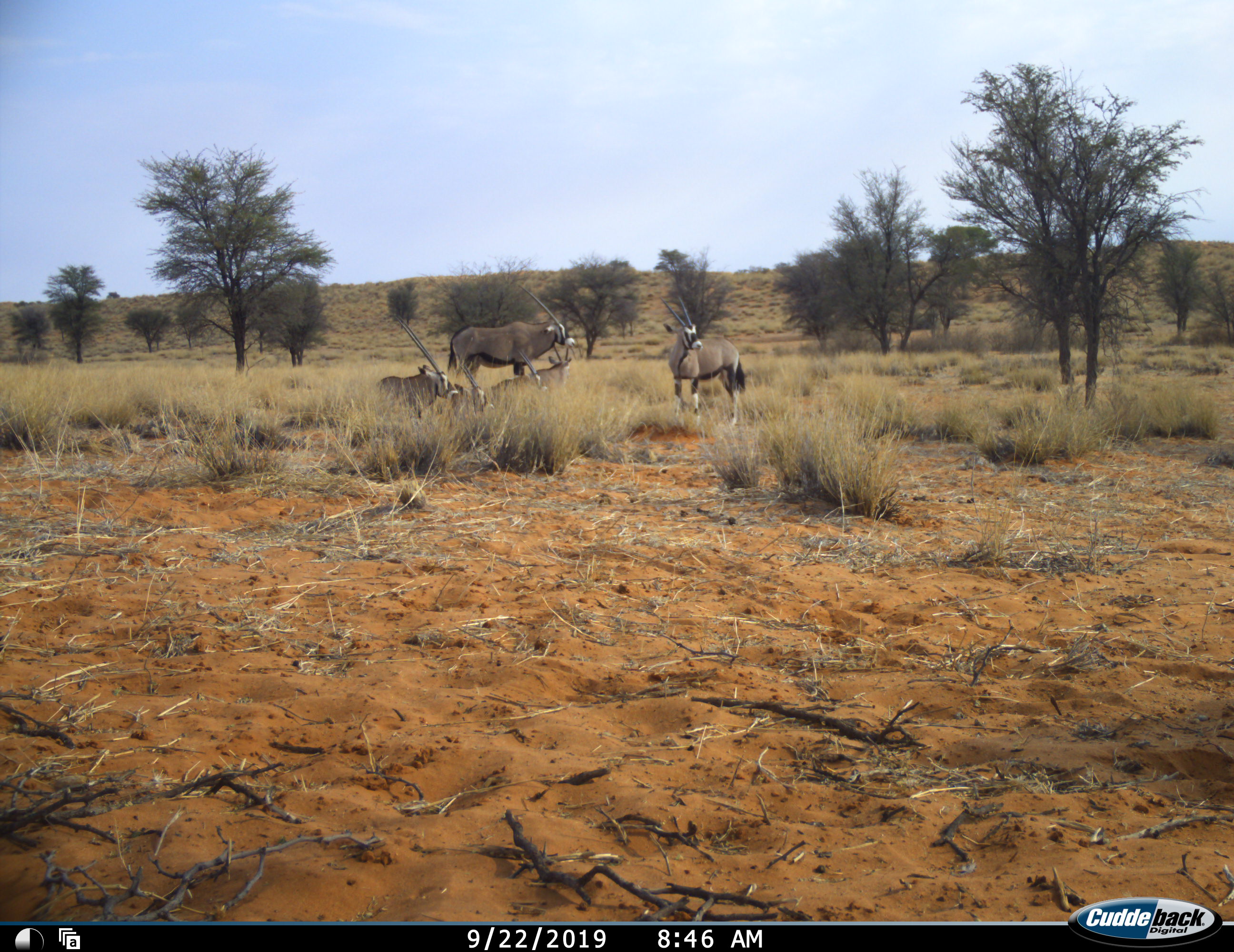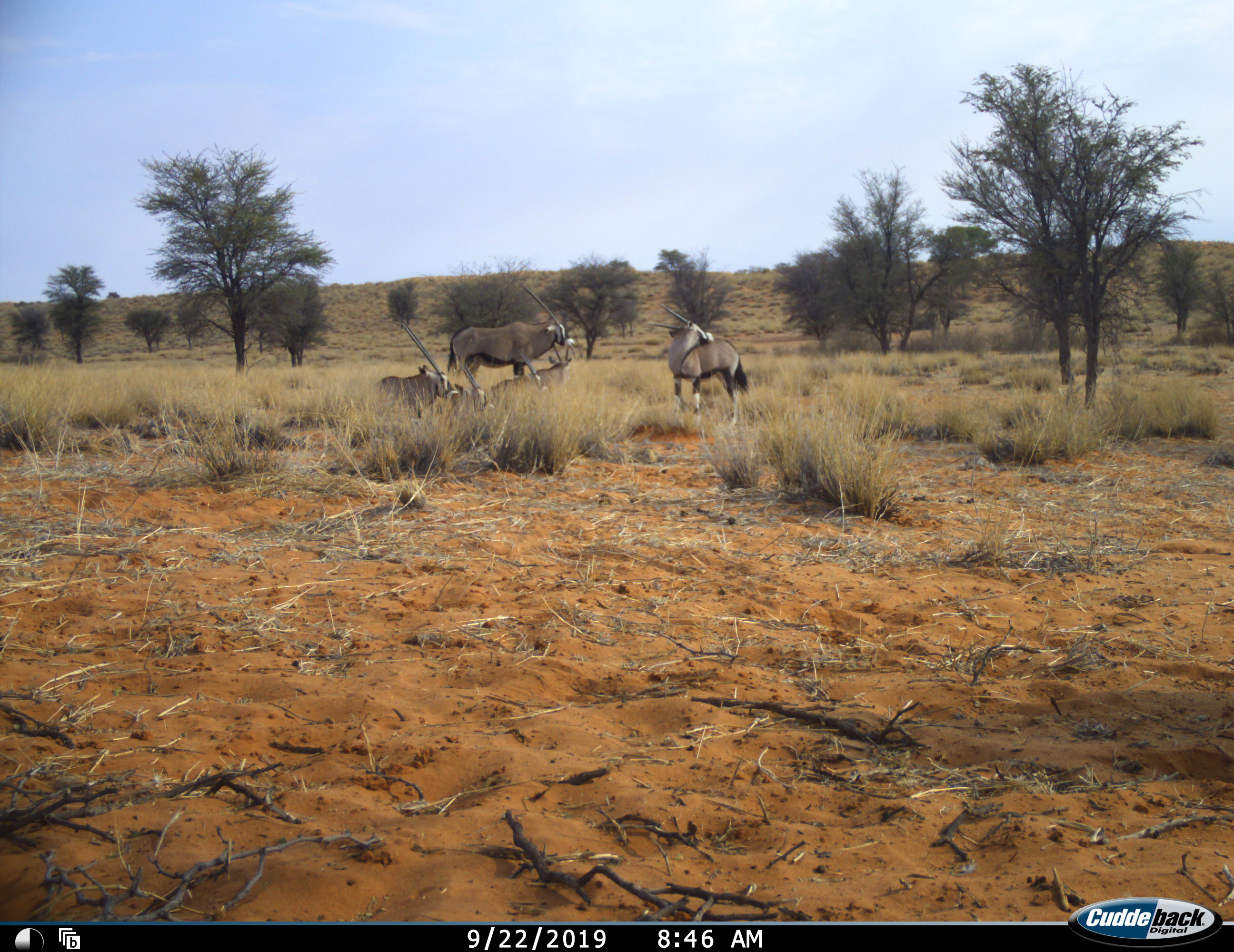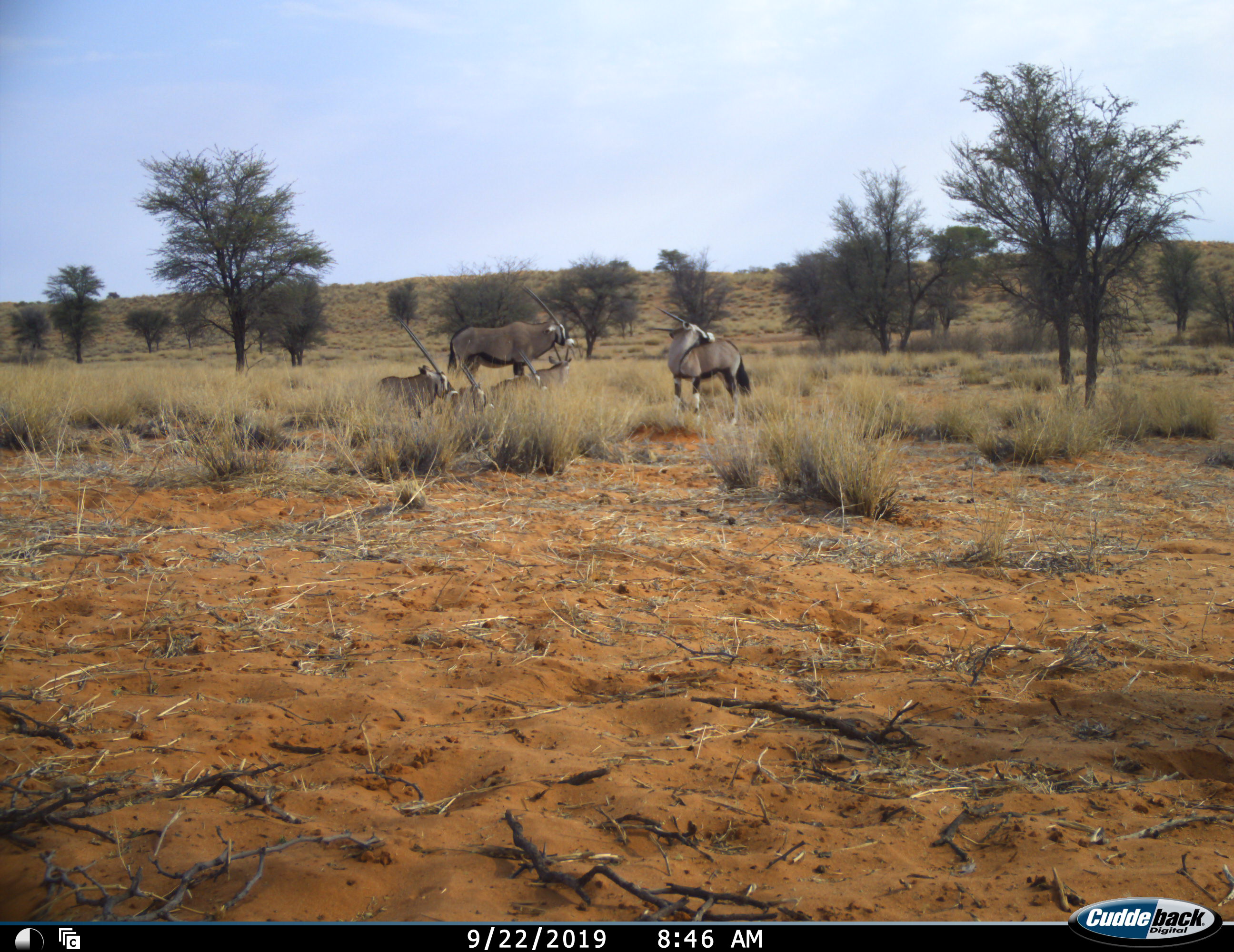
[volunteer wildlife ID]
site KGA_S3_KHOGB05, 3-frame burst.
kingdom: Animalia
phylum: Chordata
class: Mammalia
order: Artiodactyla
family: Bovidae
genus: Oryx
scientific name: Oryx gazella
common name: gemsbok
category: oryx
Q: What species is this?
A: Oryx (gemsbok) (Oryx gazella).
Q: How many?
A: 6.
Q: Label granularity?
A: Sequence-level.